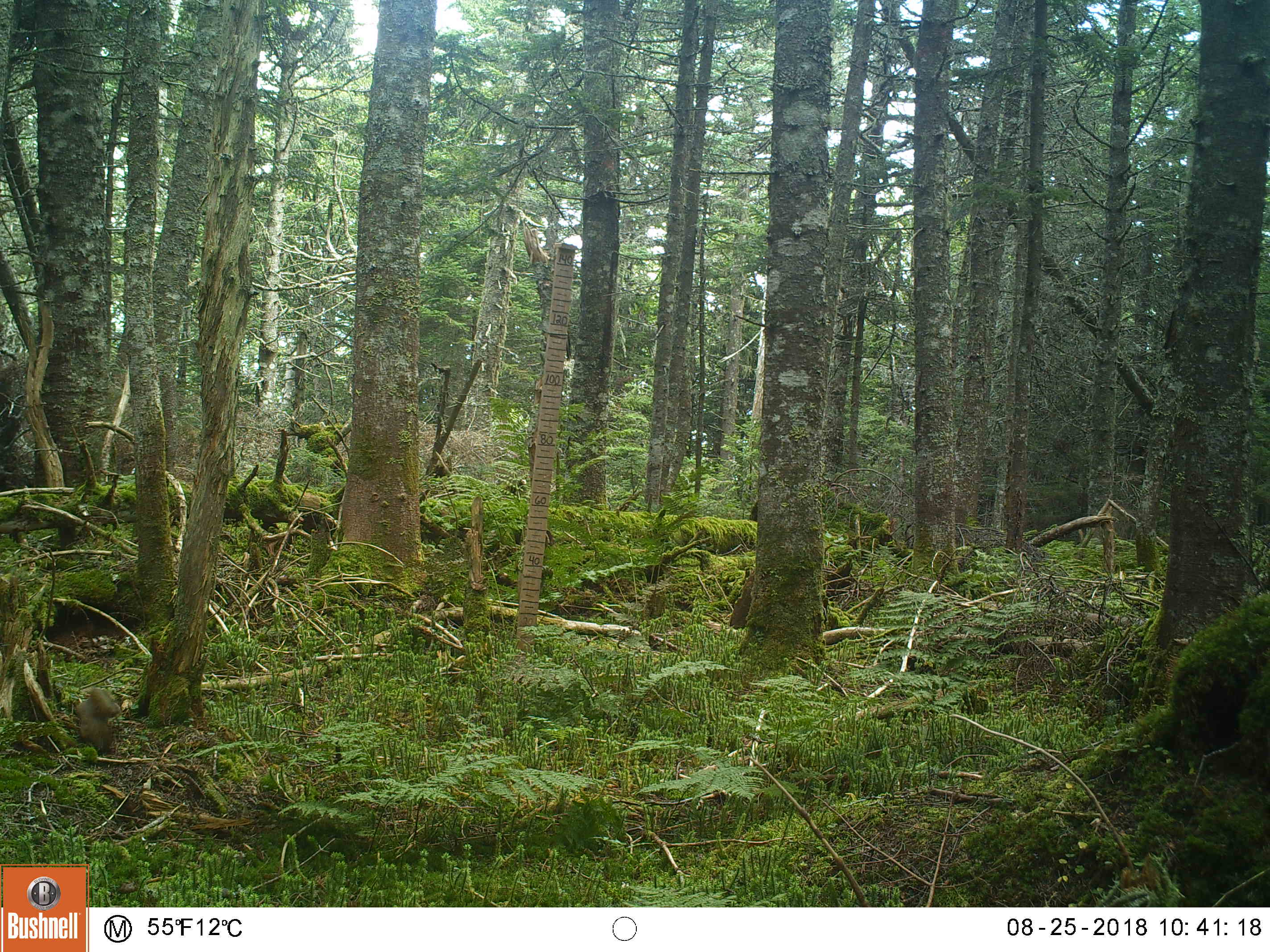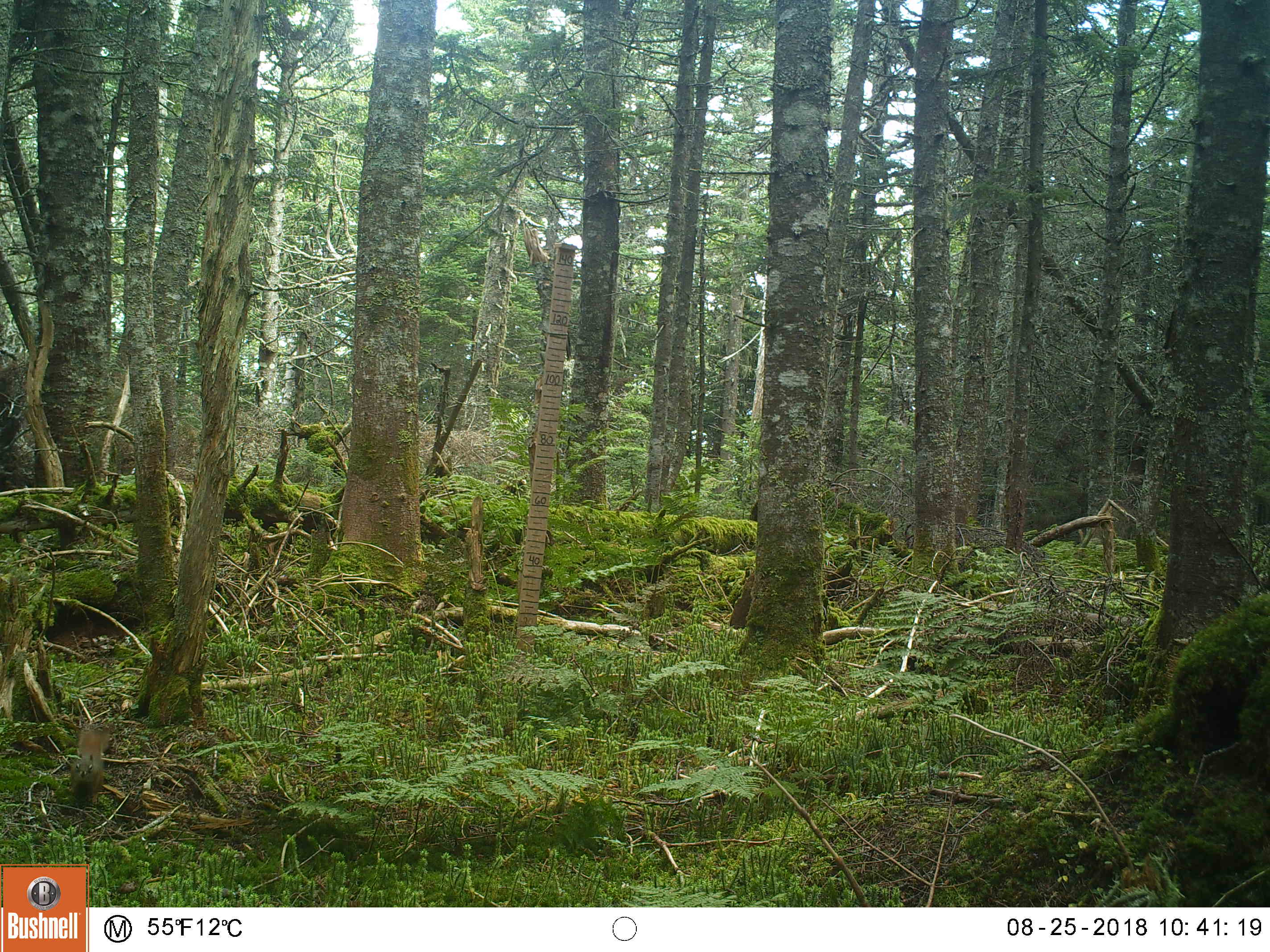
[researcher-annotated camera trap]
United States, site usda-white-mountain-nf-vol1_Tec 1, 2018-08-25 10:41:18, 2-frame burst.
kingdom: Animalia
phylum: Chordata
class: Mammalia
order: Rodentia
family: Sciuridae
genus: Tamiasciurus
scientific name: Tamiasciurus hudsonicus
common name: red squirrel